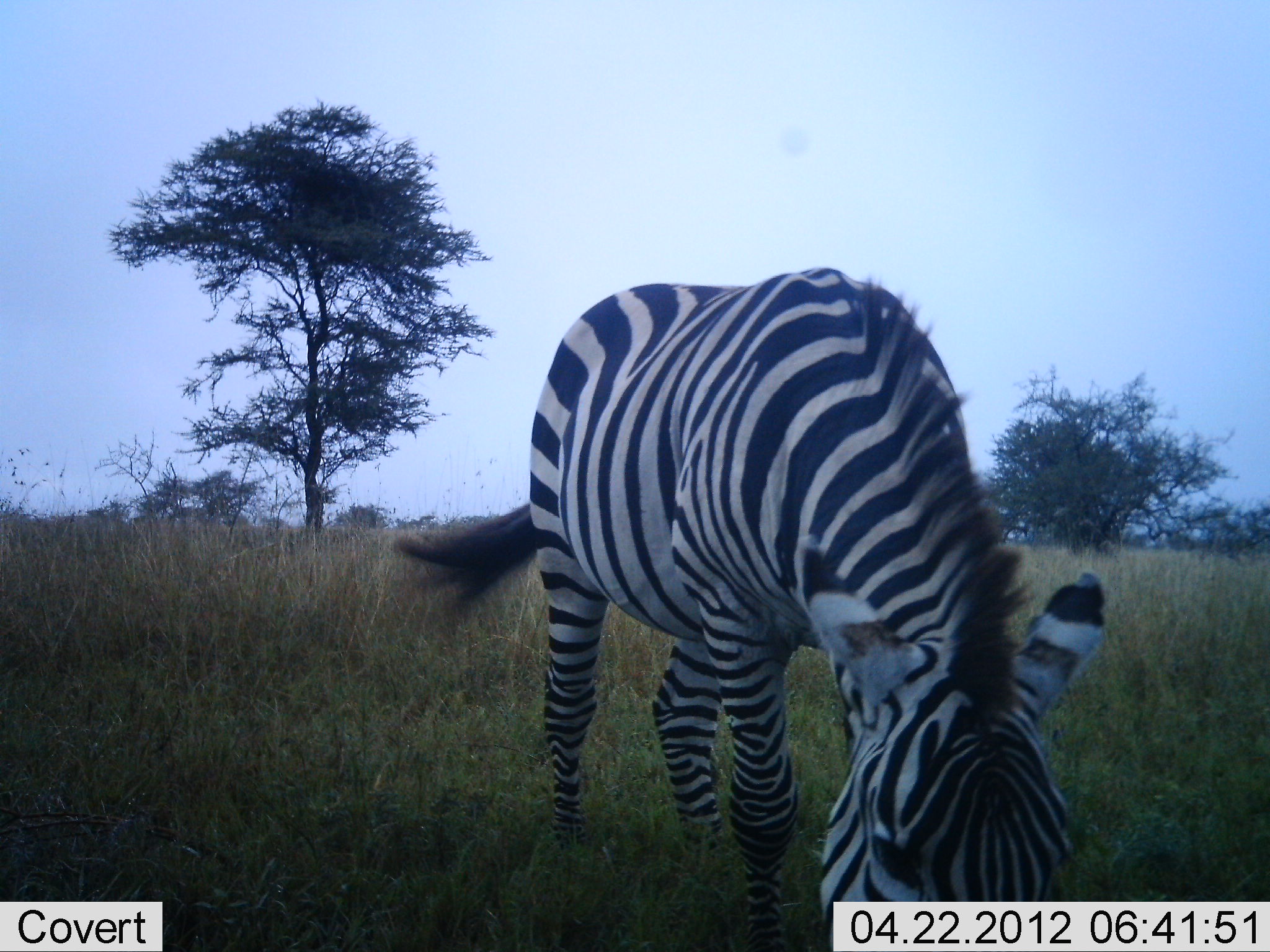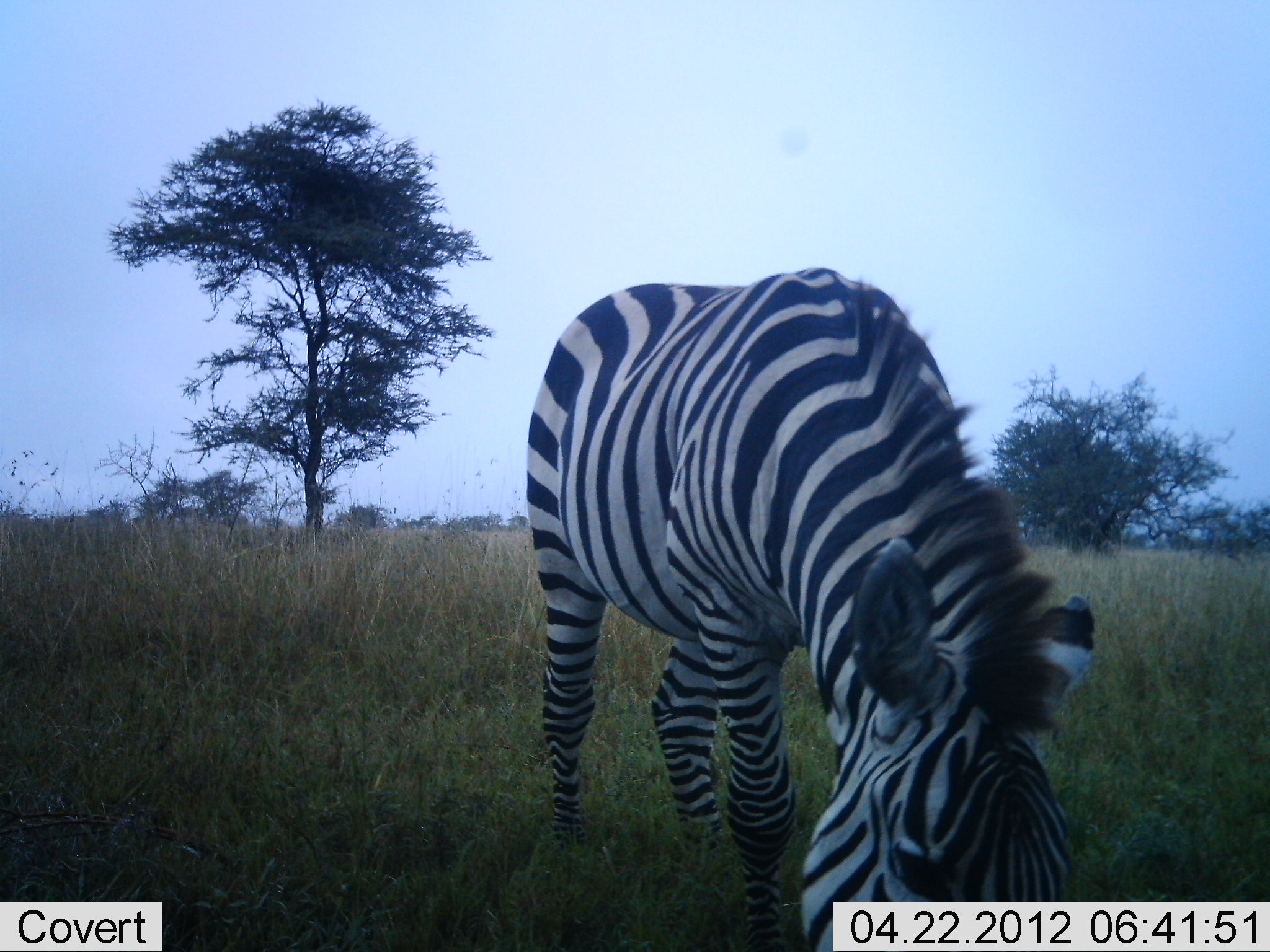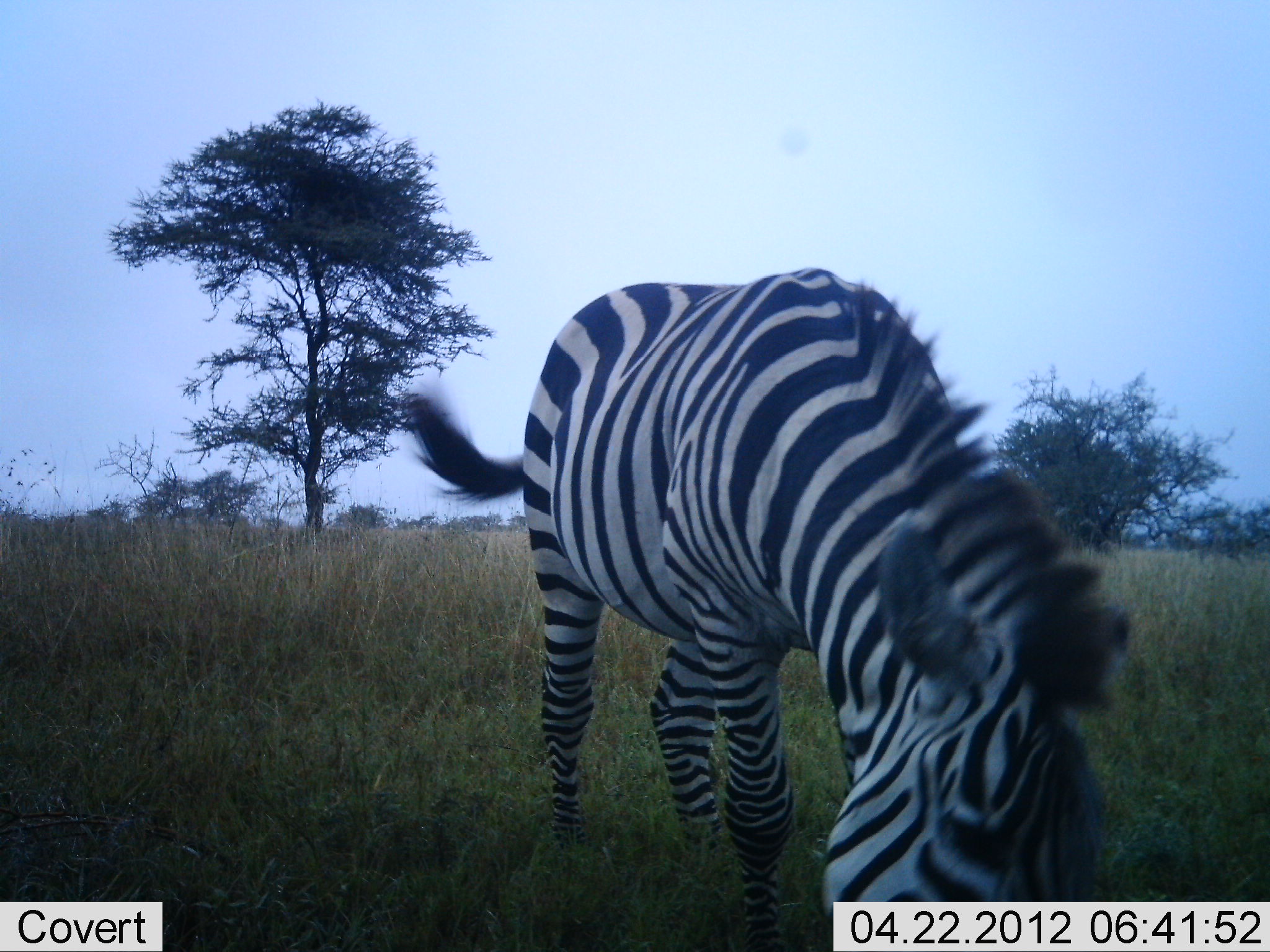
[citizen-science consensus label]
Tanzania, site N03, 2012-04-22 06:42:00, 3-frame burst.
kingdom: Animalia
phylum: Chordata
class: Mammalia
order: Perissodactyla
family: Equidae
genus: Equus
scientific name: Equus quagga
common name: plains zebra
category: zebra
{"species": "zebra (plains zebra) (Equus quagga)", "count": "1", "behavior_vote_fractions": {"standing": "32%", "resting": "0%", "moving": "5%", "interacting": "0%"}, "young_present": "0%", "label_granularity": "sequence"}